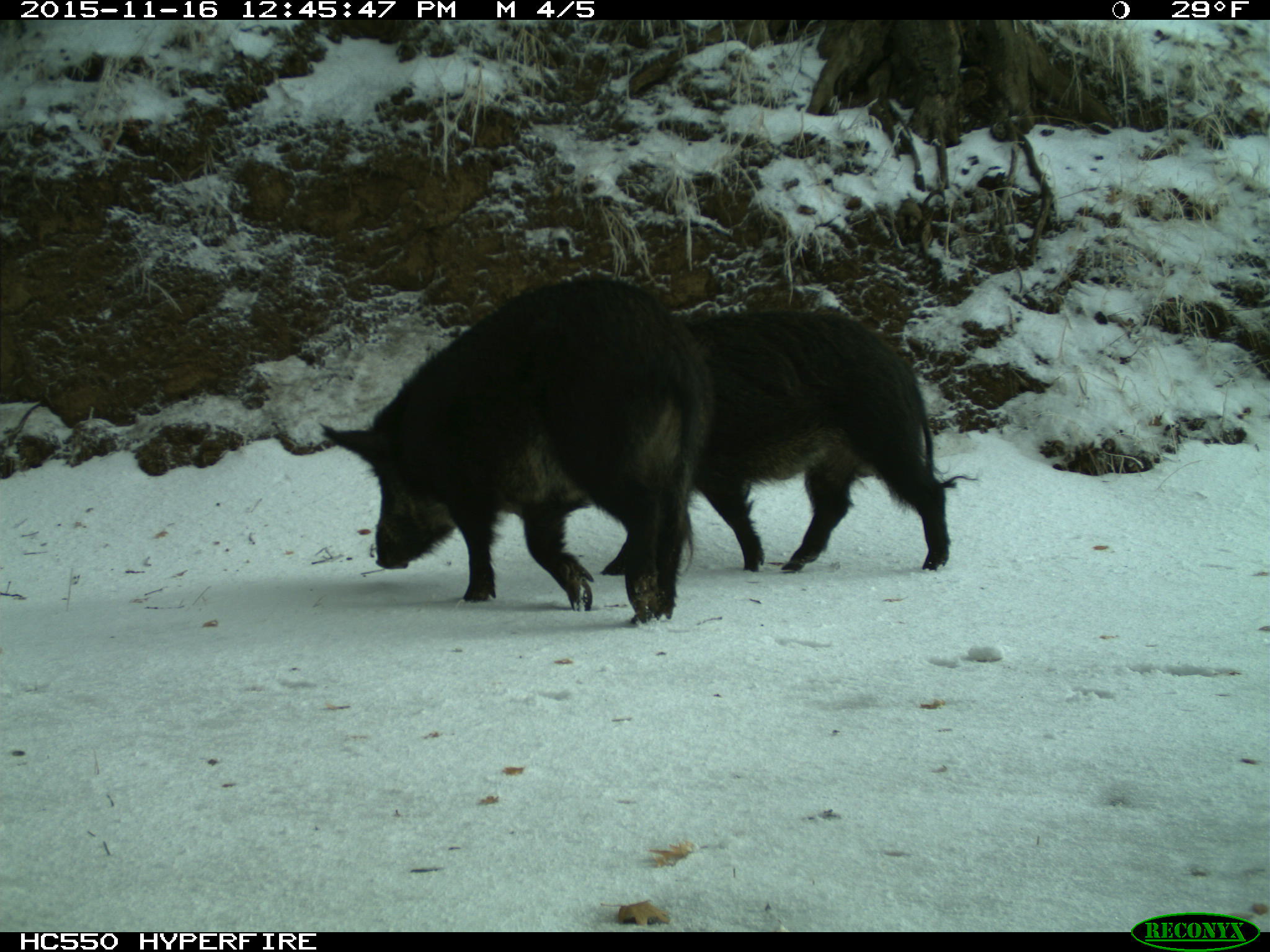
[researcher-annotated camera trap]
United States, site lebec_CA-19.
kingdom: Animalia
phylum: Chordata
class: Mammalia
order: Artiodactyla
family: Suidae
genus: Sus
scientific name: Sus scrofa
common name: wild boar